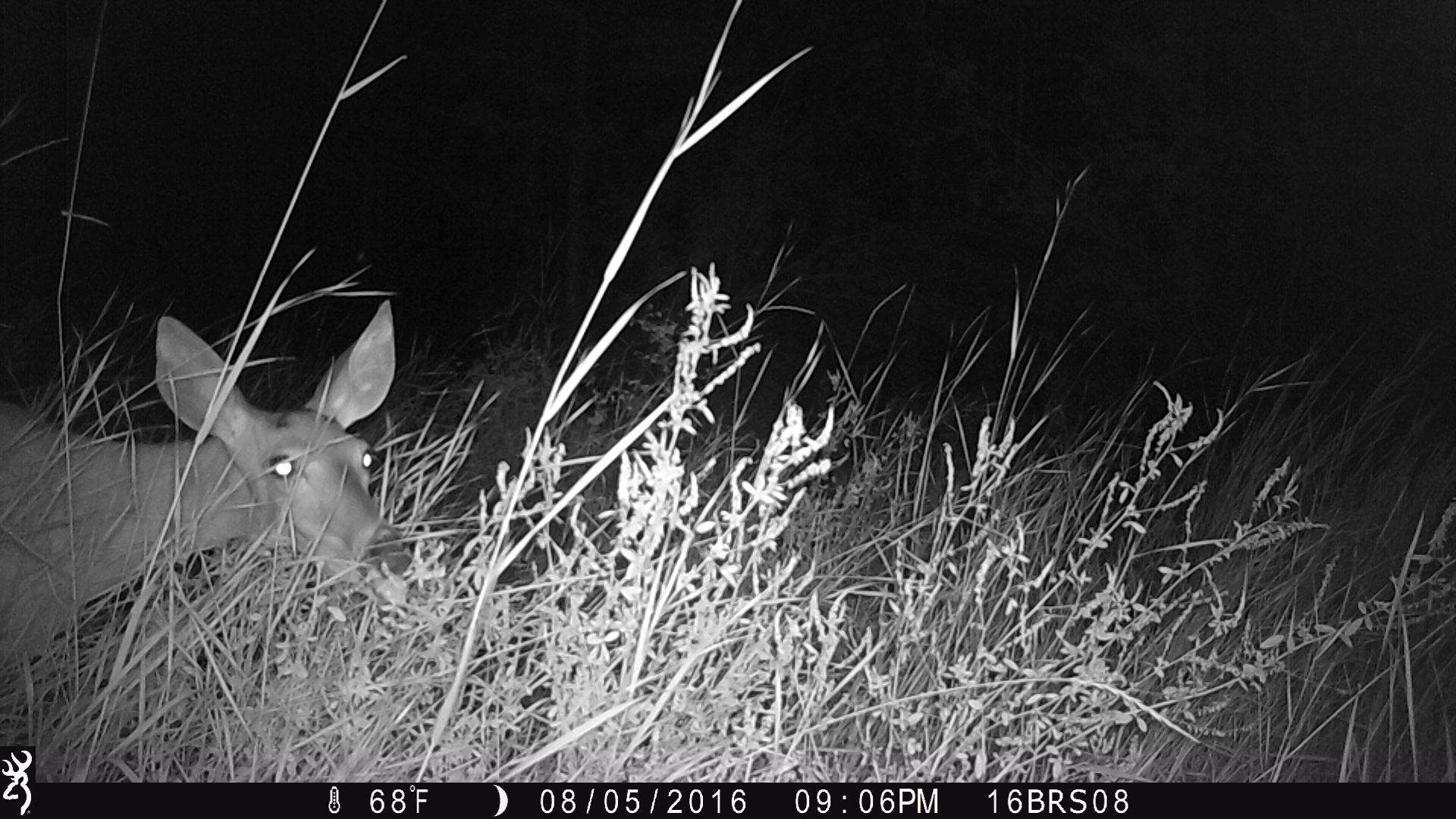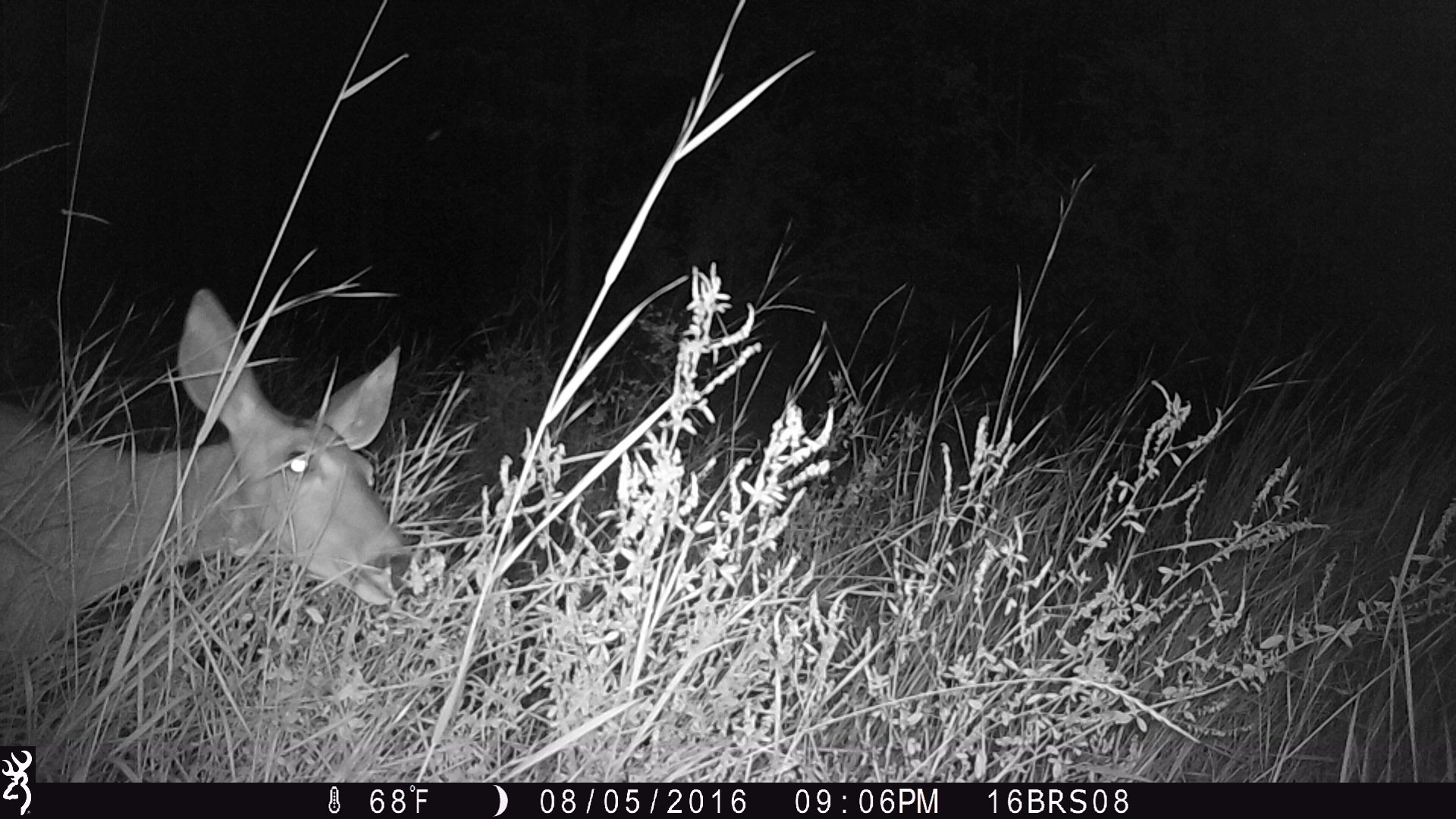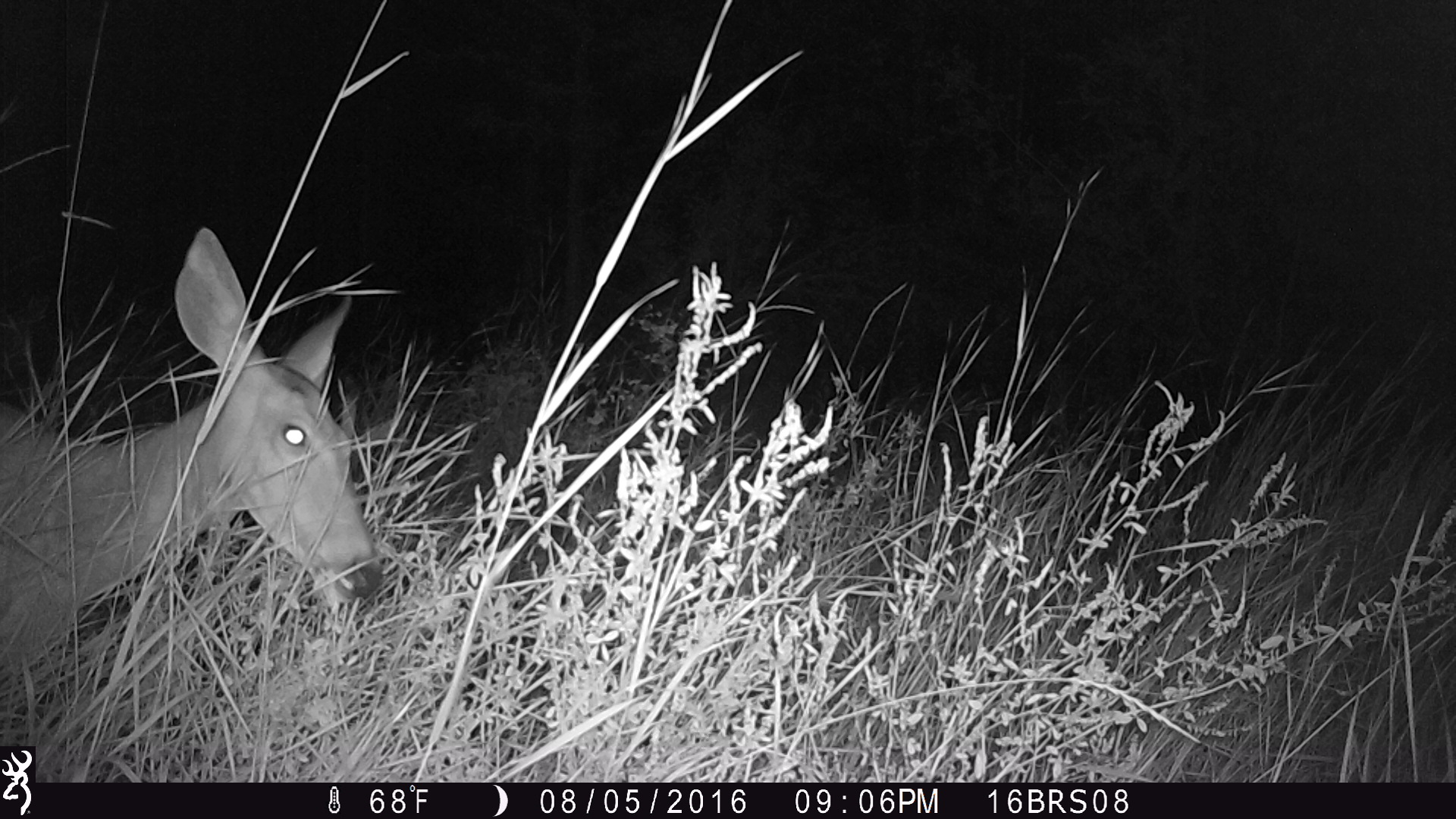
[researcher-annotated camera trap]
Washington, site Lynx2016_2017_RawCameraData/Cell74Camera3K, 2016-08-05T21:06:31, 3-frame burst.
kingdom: Animalia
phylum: Chordata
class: Mammalia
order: Artiodactyla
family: Cervidae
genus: Odocoileus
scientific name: Odocoileus virginianus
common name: white-tailed deer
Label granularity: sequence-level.